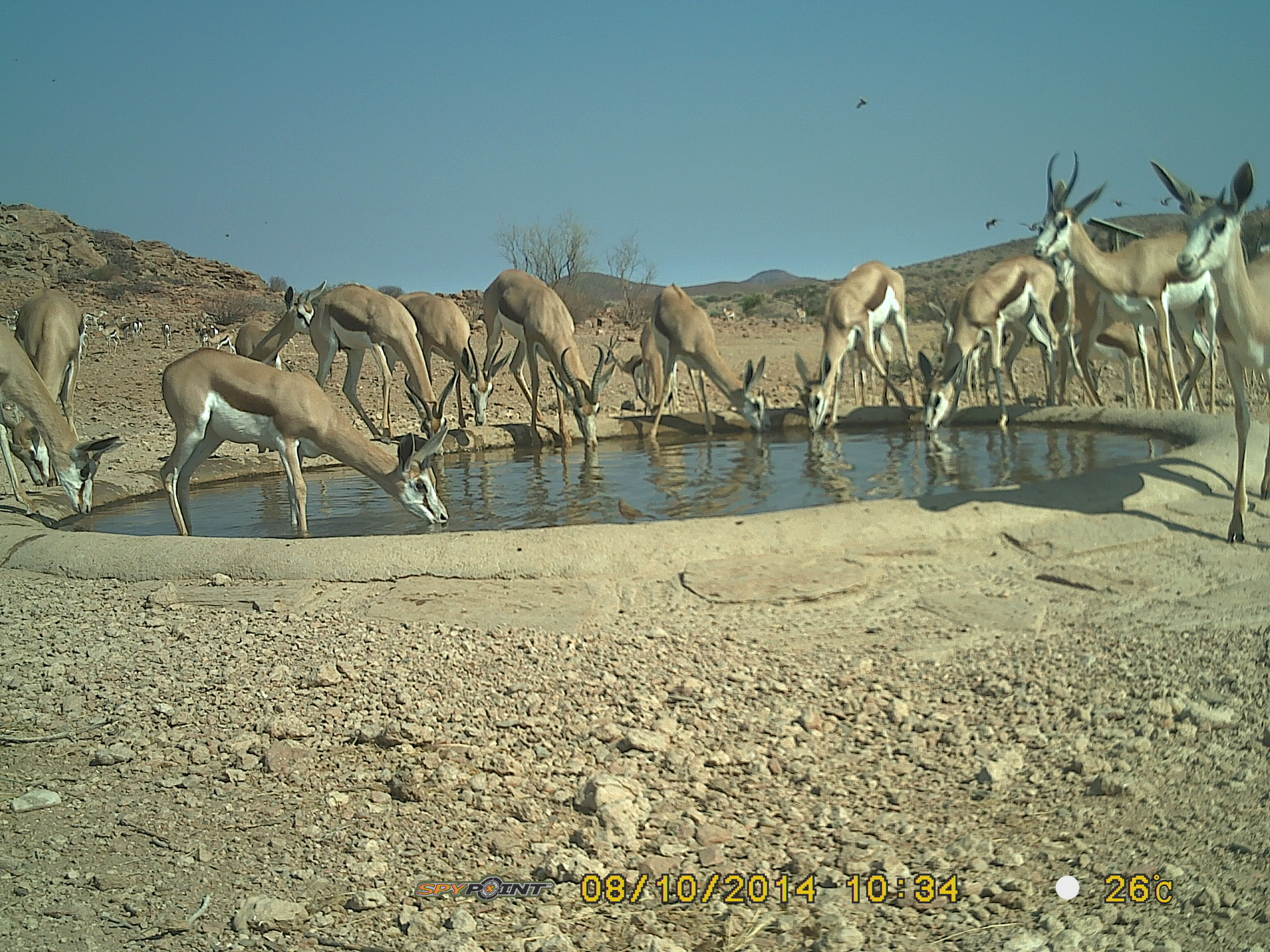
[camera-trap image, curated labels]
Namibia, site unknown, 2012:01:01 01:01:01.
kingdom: Animalia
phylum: Chordata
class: Mammalia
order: Artiodactyla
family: Bovidae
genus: Antidorcas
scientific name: Antidorcas marsupialis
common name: springbok